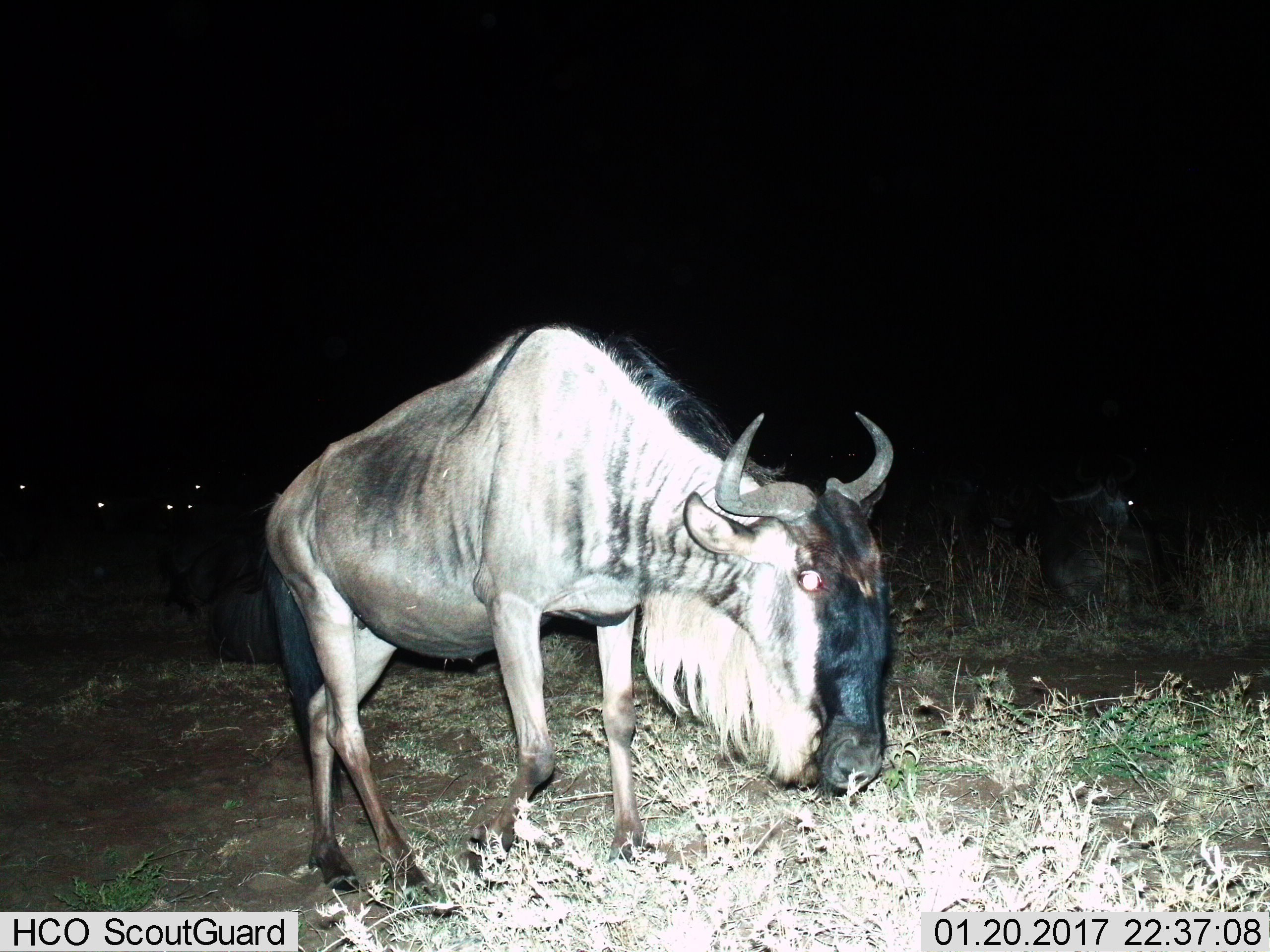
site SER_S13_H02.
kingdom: Animalia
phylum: Chordata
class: Mammalia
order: Artiodactyla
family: Bovidae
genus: Connochaetes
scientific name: Connochaetes taurinus taurinus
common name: blue wildebeest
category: wildebeestblue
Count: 3.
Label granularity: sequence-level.